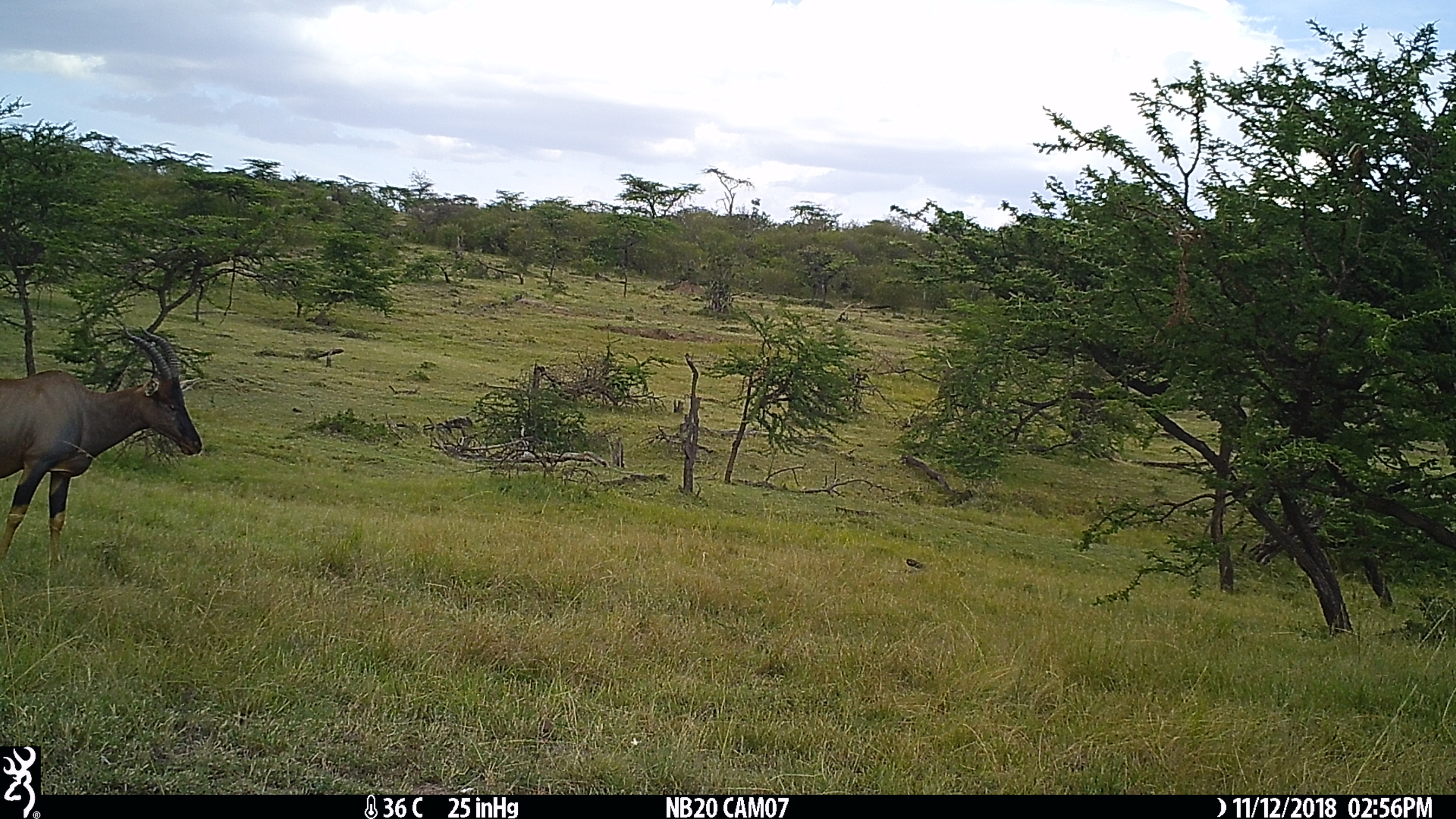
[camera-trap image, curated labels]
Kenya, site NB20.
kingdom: Animalia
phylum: Chordata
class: Mammalia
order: Artiodactyla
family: Bovidae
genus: Damaliscus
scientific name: Damaliscus lunatus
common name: topi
Topi (Damaliscus lunatus).